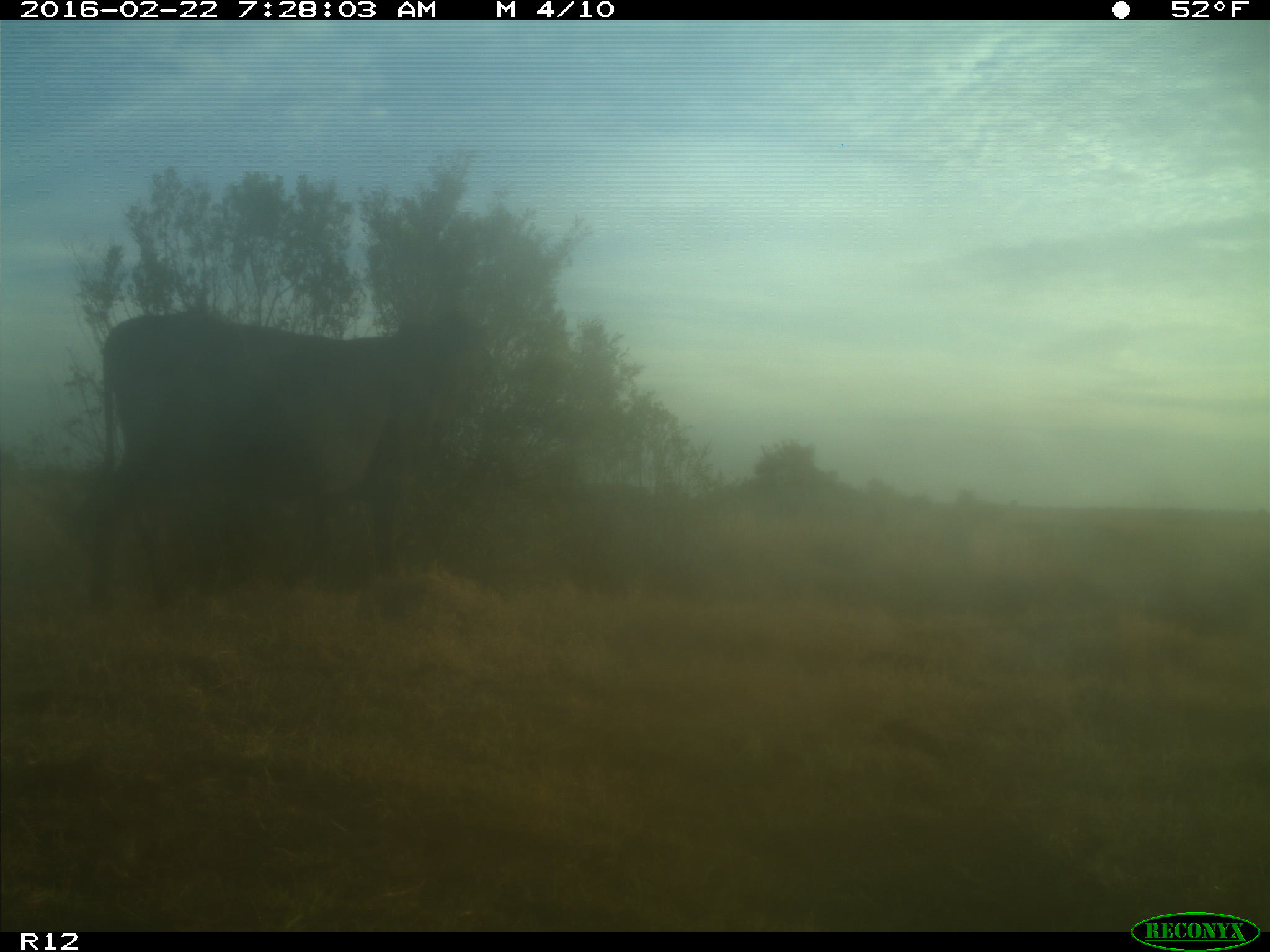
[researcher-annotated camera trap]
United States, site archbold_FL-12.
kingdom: Animalia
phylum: Chordata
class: Mammalia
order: Artiodactyla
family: Bovidae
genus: Bos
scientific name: Bos taurus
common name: domestic cow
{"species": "Bos taurus (domestic cow)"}